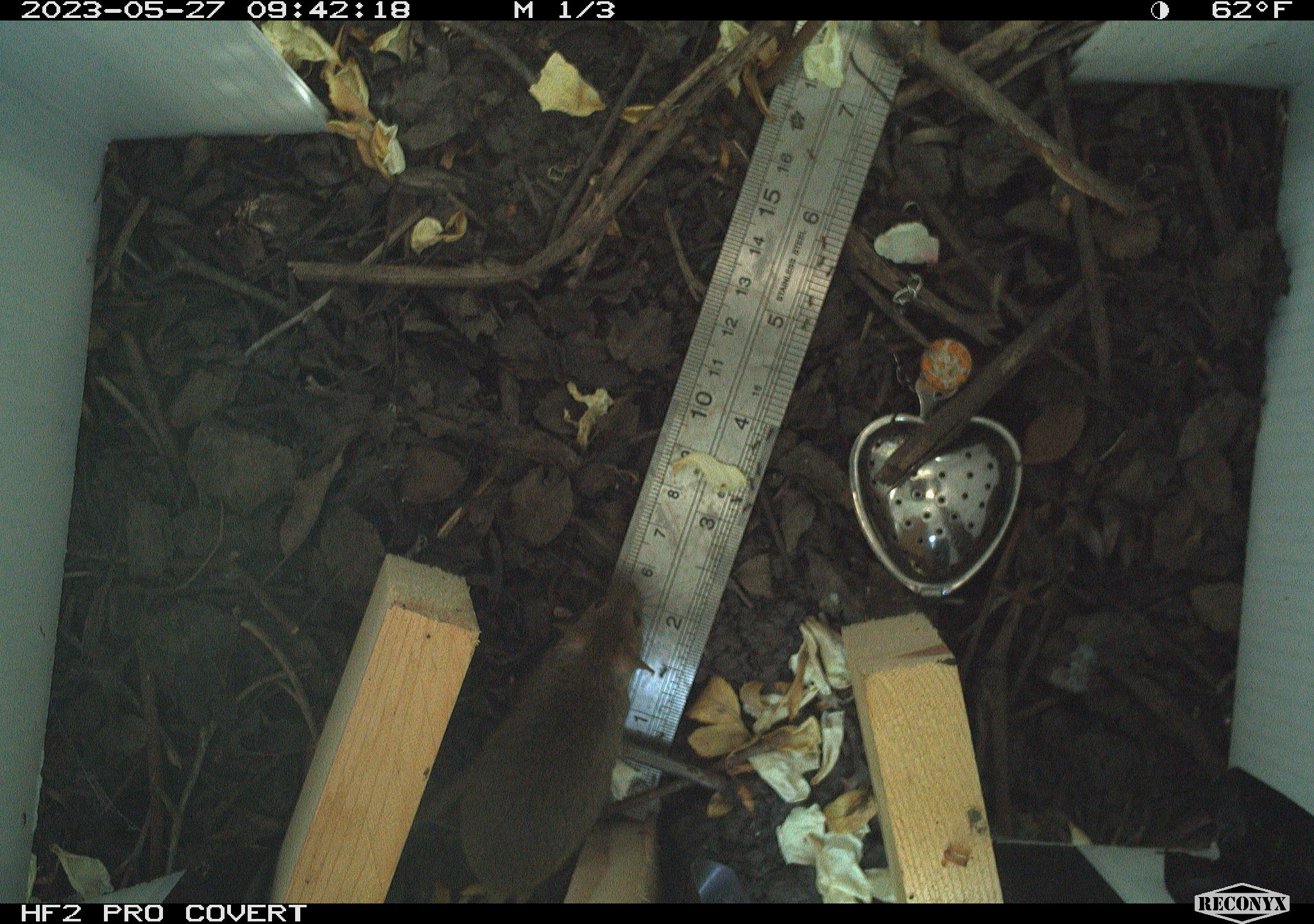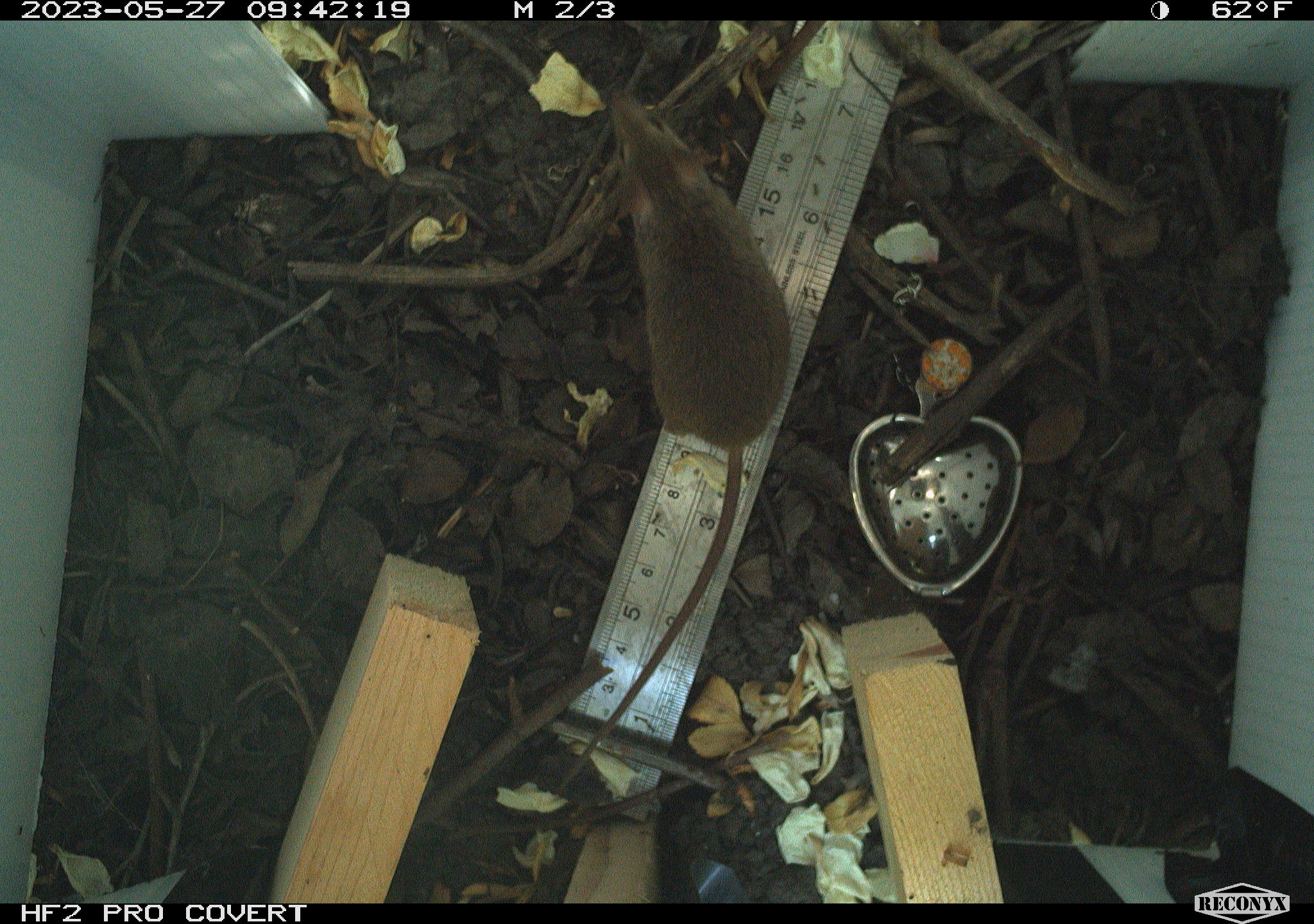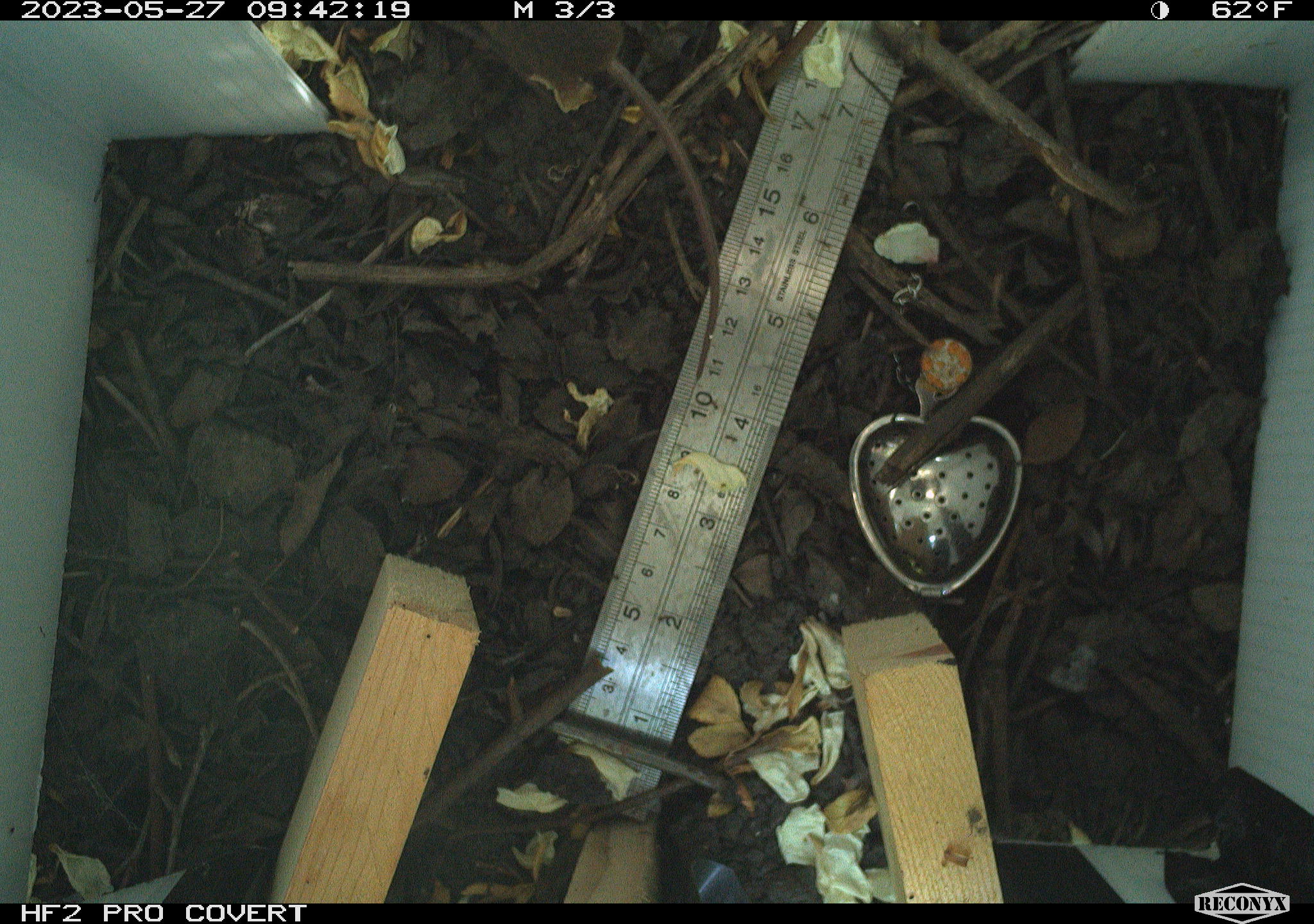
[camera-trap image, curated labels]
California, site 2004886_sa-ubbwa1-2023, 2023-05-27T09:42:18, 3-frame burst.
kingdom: Animalia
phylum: Chordata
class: Mammalia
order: Rodentia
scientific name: Rodentia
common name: rodent